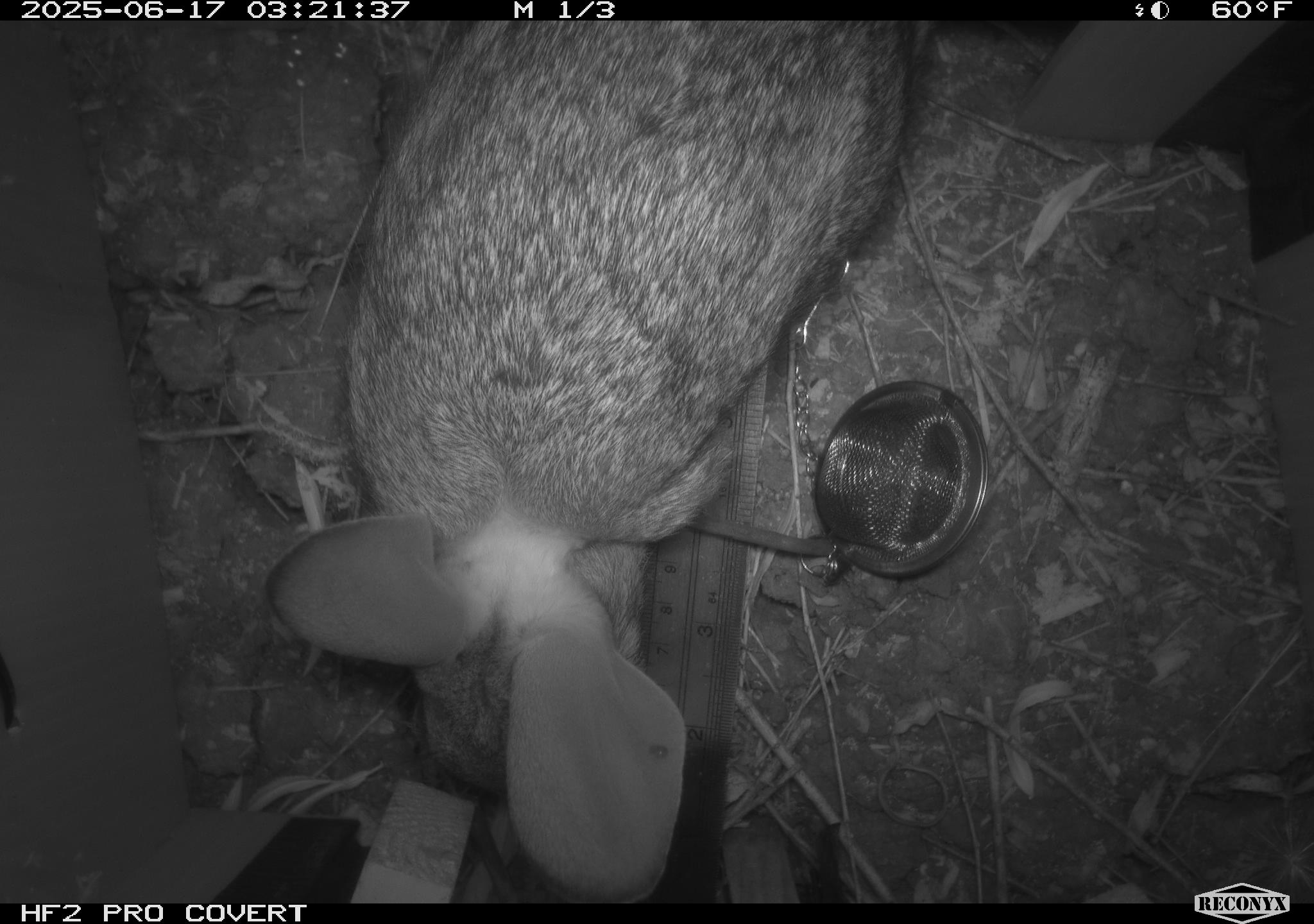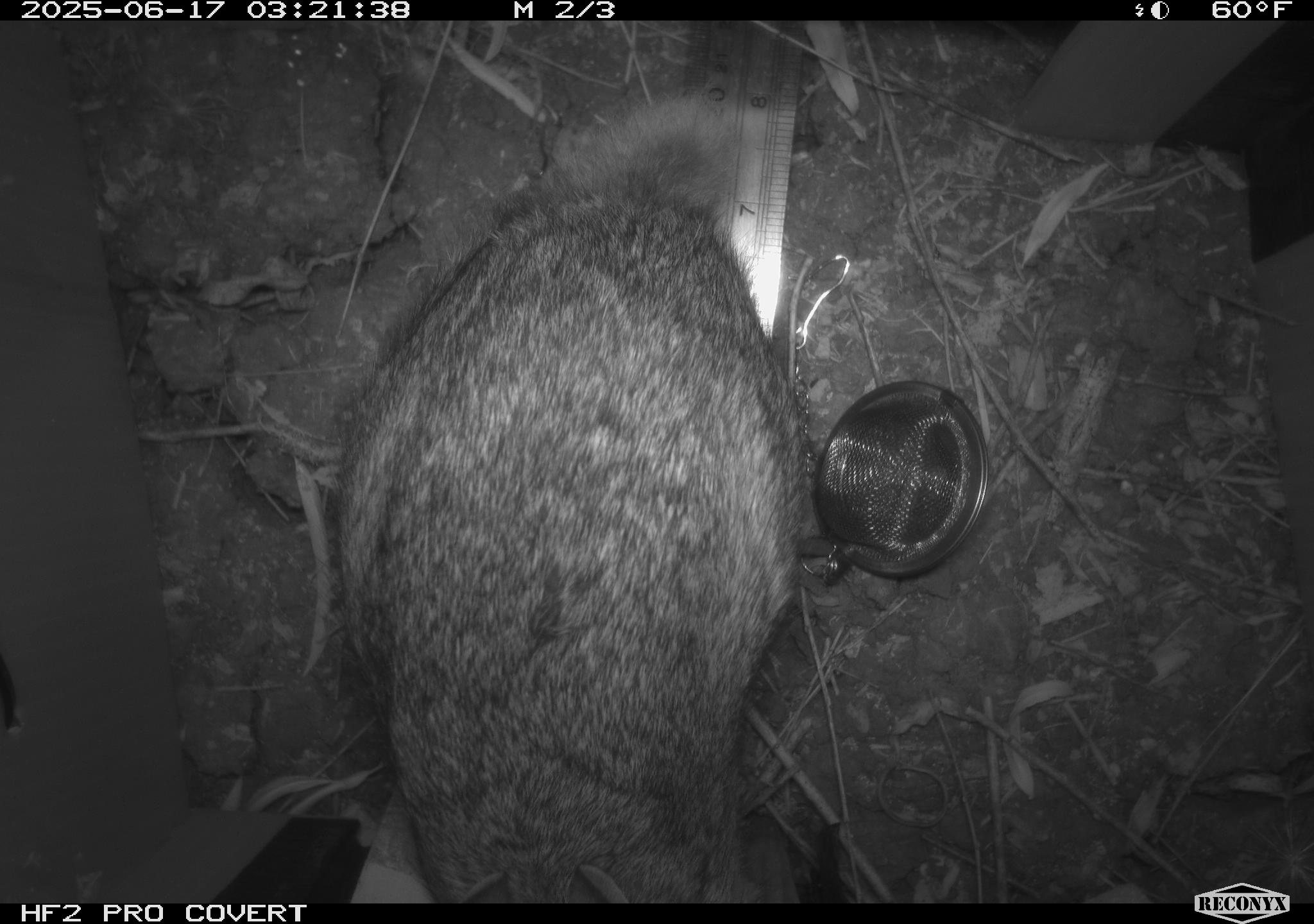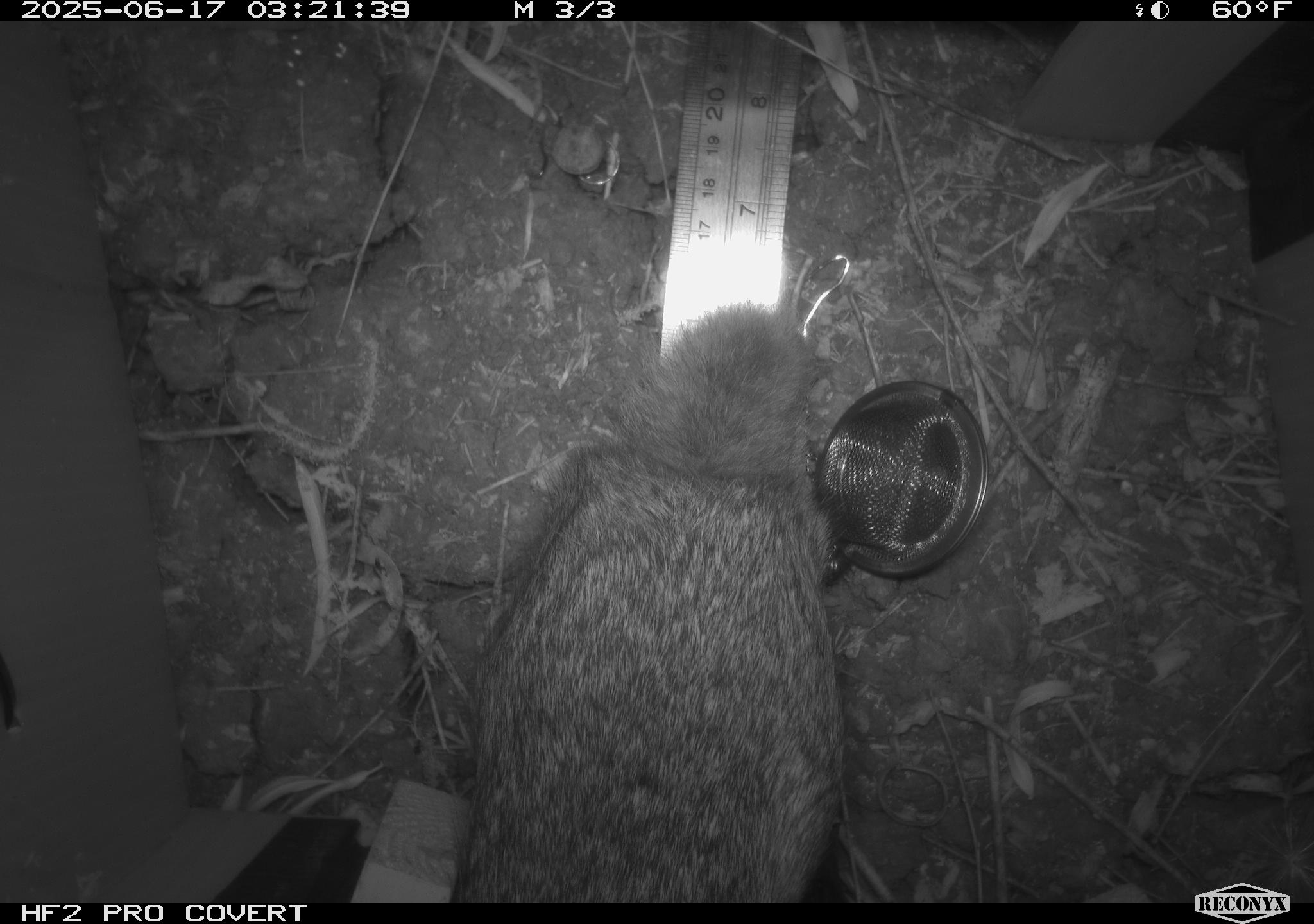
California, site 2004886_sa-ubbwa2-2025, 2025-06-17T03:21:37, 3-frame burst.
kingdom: Animalia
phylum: Chordata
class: Mammalia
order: Lagomorpha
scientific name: Lagomorpha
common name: hares, rabbits, and pikas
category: lagomorpha order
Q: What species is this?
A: Lagomorpha order (hares, rabbits, and pikas) (Lagomorpha).